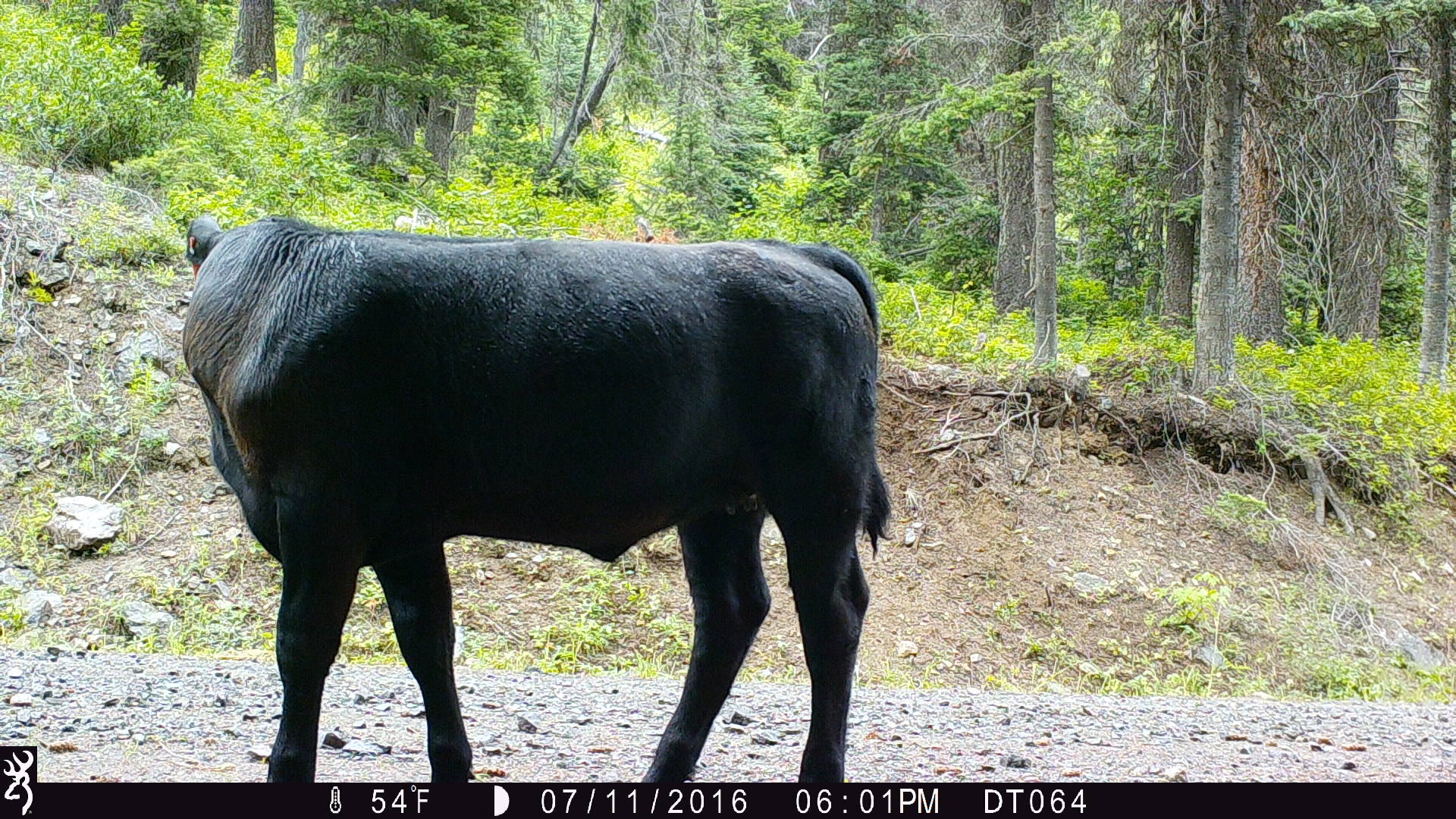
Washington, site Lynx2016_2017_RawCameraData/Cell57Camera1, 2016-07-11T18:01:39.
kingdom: Animalia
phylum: Chordata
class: Mammalia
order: Artiodactyla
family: Bovidae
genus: Bos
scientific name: Bos taurus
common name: domestic cattle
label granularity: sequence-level